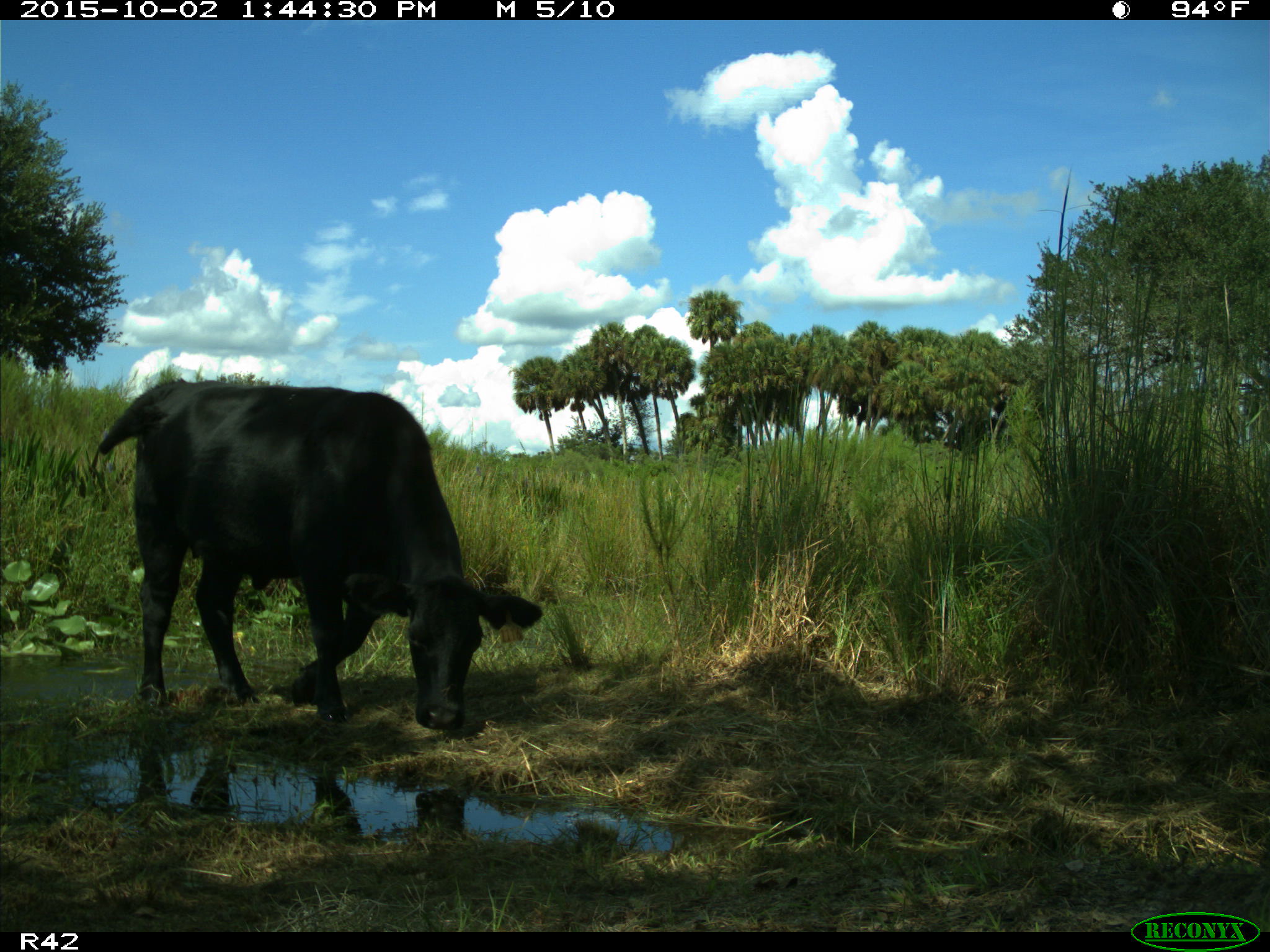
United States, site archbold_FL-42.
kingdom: Animalia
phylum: Chordata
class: Mammalia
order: Artiodactyla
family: Bovidae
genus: Bos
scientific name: Bos taurus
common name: domestic cow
Bos taurus (domestic cow).